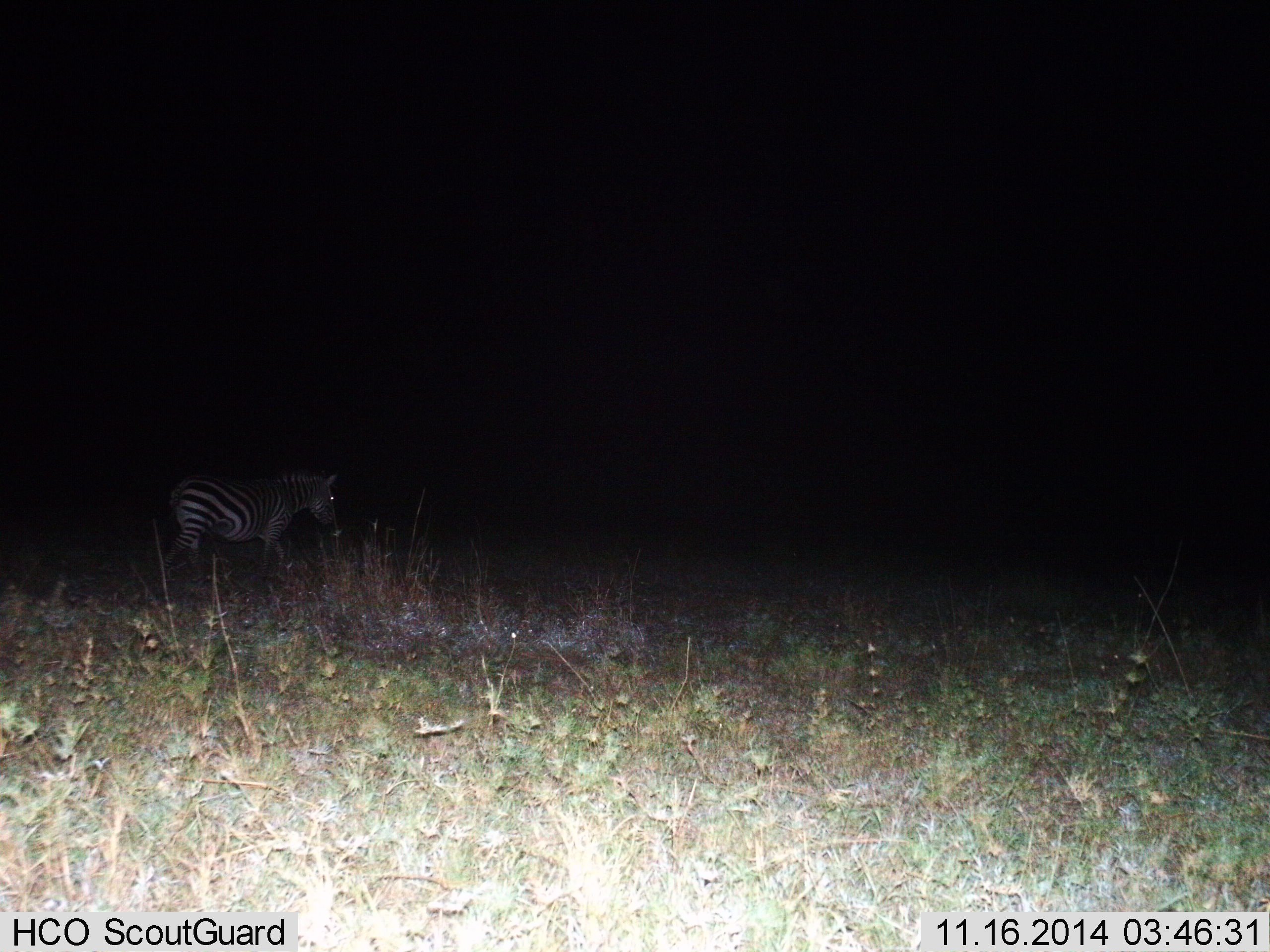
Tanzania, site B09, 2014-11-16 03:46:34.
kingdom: Animalia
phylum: Chordata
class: Mammalia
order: Perissodactyla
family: Equidae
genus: Equus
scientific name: Equus quagga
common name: plains zebra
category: zebra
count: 1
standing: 50%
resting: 0%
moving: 60%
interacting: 0%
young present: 0%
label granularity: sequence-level